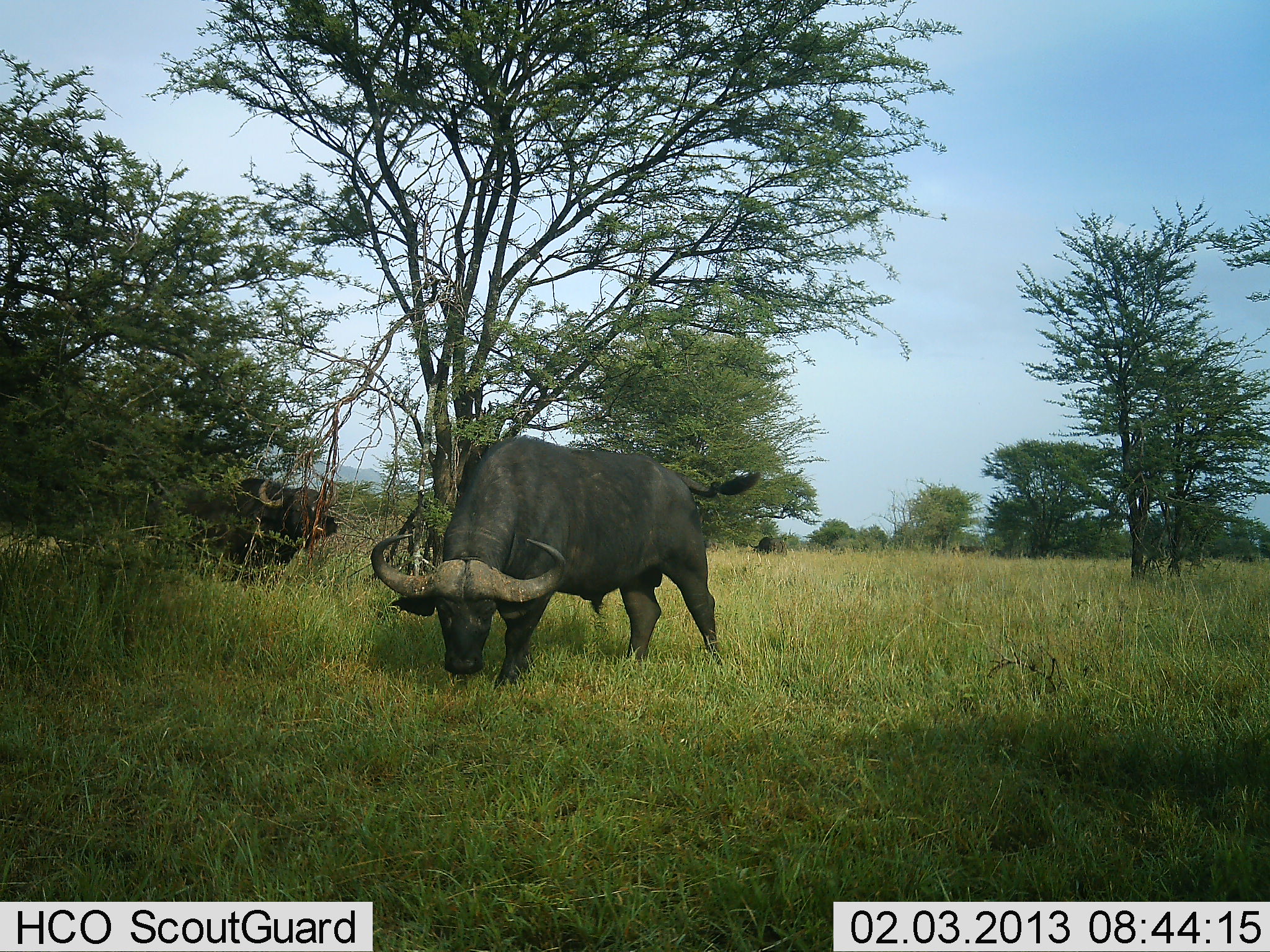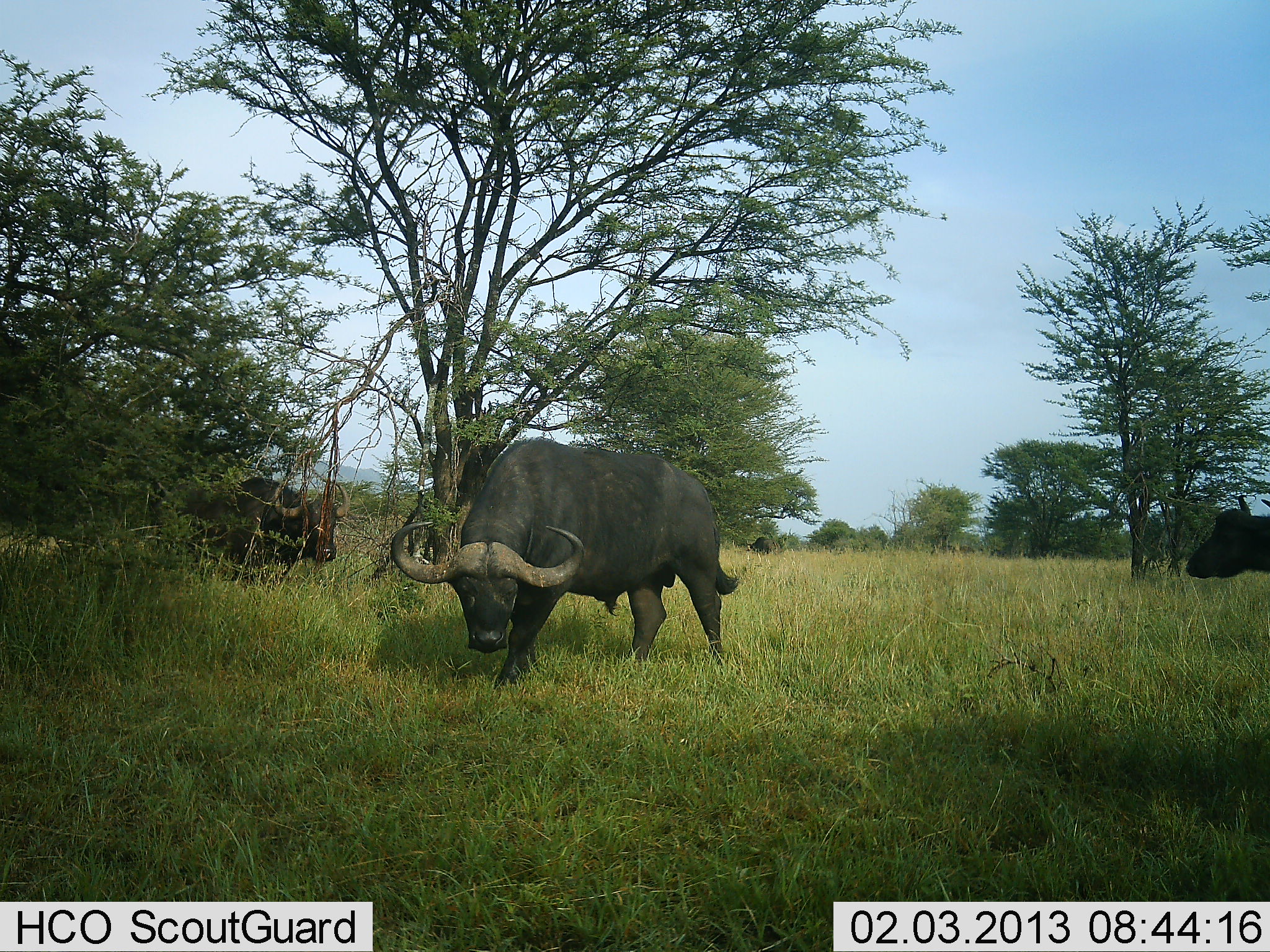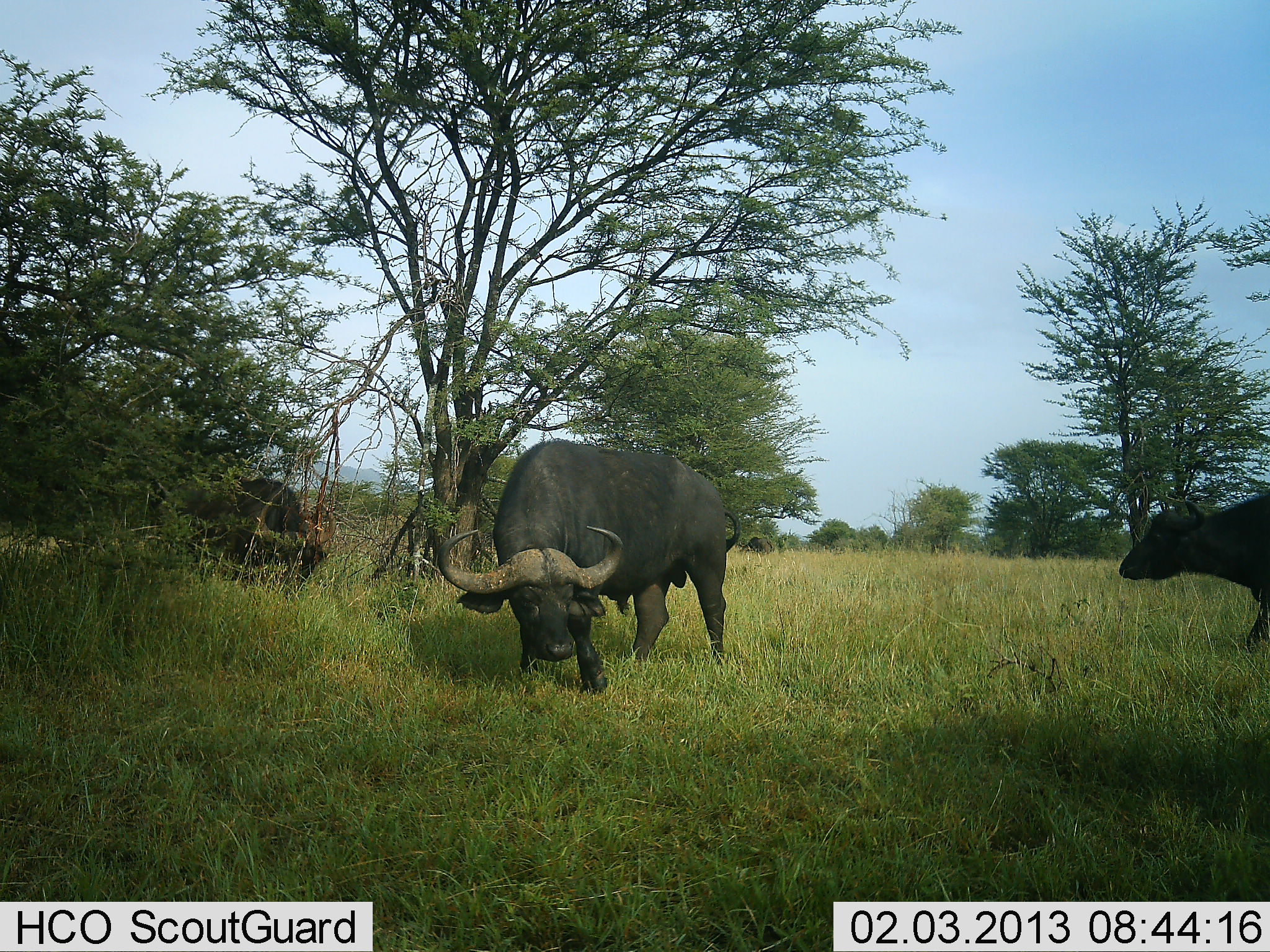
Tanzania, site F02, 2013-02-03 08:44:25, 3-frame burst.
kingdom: Animalia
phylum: Chordata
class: Mammalia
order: Artiodactyla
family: Bovidae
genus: Syncerus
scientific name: Syncerus caffer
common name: cape buffalo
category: buffalo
Buffalo (cape buffalo) (Syncerus caffer), count 3. Behavior (volunteer vote fractions): standing 54%, resting 0%, moving 42%, interacting 4%. Young present (vote fraction): 0%. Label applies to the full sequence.